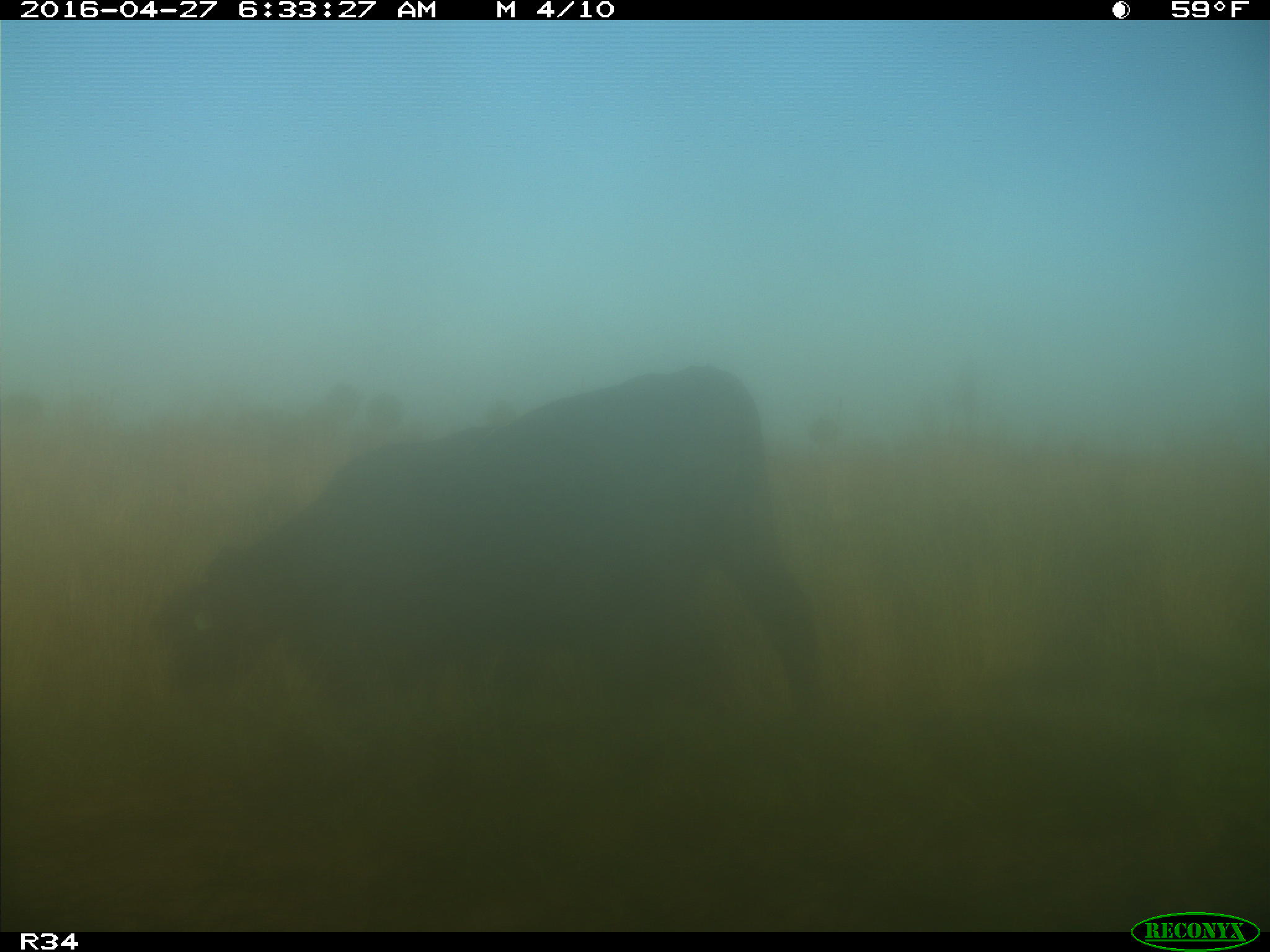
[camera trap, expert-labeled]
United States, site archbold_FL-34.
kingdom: Animalia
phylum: Chordata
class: Mammalia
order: Artiodactyla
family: Bovidae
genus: Bos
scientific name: Bos taurus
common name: domestic cow